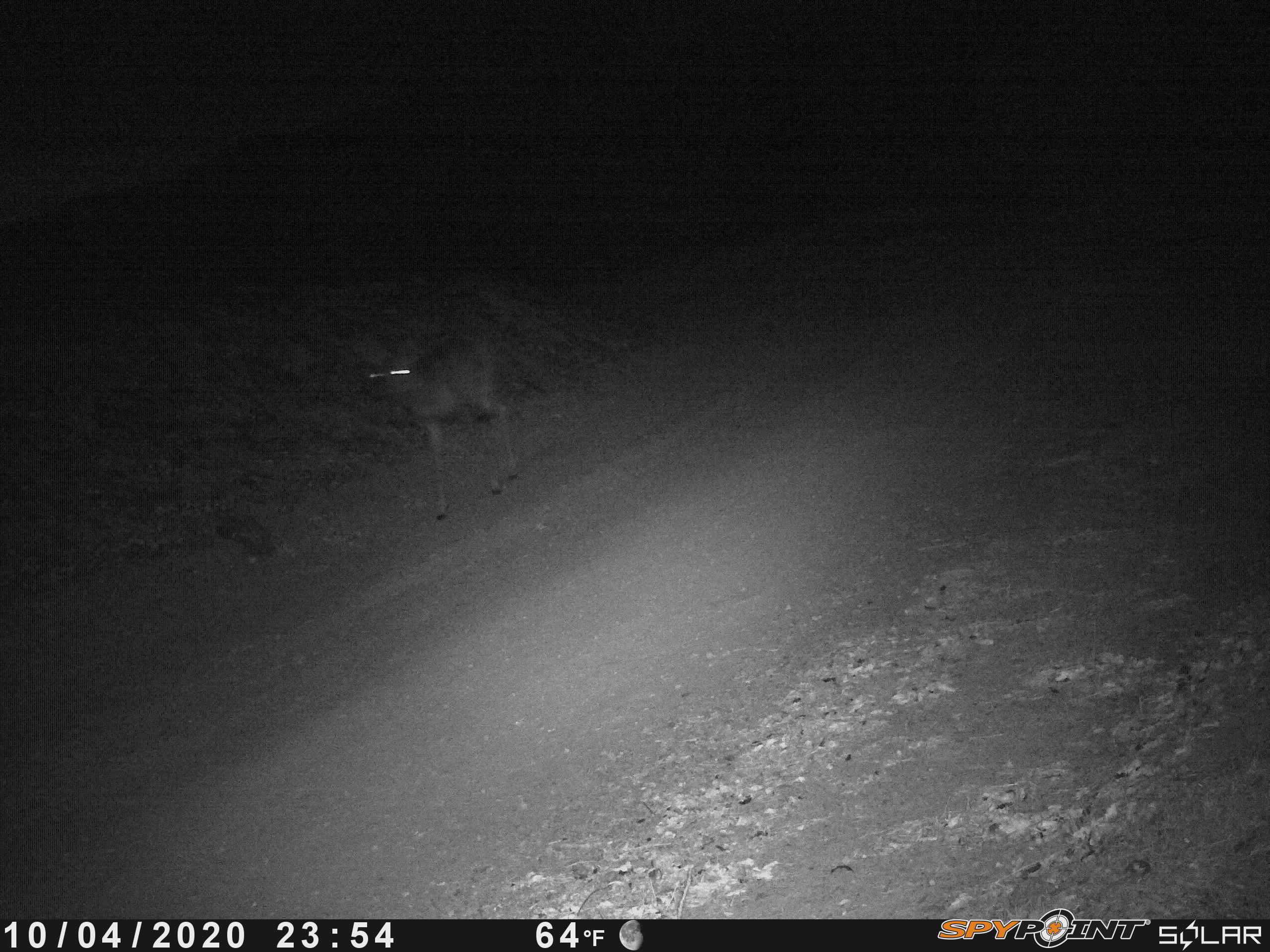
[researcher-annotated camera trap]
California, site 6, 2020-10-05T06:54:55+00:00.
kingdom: Animalia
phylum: Chordata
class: Mammalia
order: Artiodactyla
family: Cervidae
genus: Odocoileus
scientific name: Odocoileus hemionus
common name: mule deer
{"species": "mule deer (Odocoileus hemionus)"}